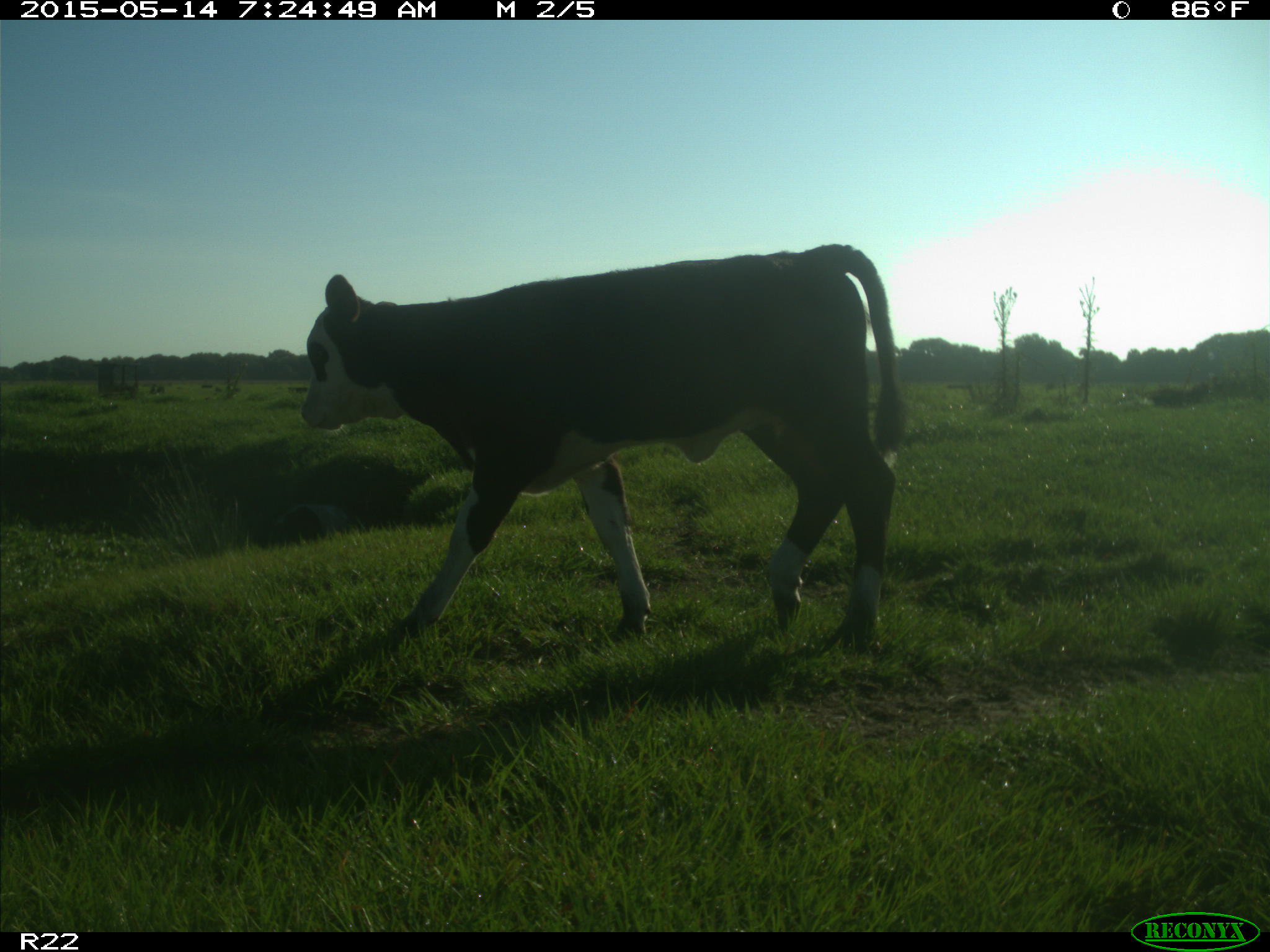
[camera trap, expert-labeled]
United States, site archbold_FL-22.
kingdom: Animalia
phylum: Chordata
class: Mammalia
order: Artiodactyla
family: Bovidae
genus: Bos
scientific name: Bos taurus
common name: domestic cow